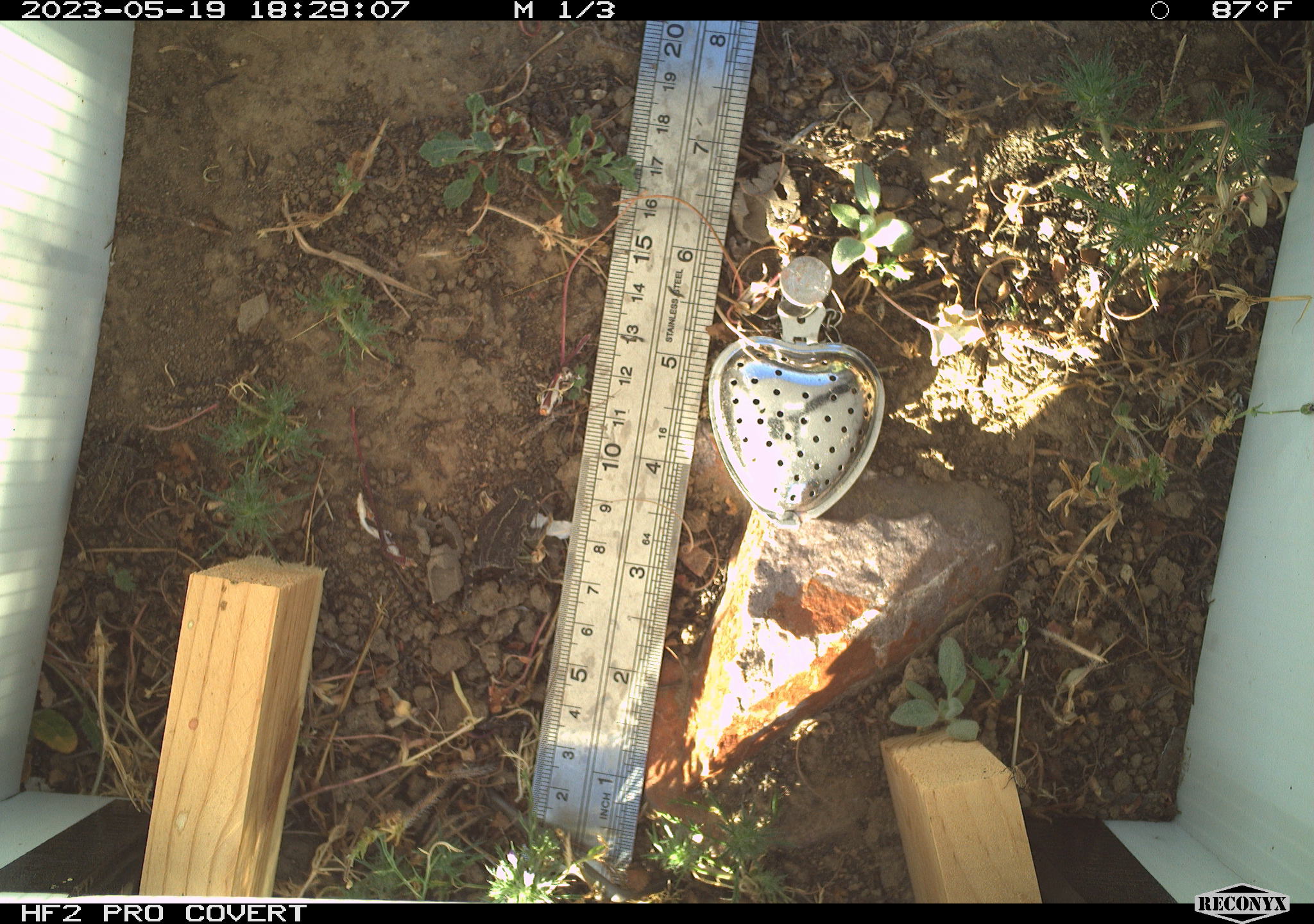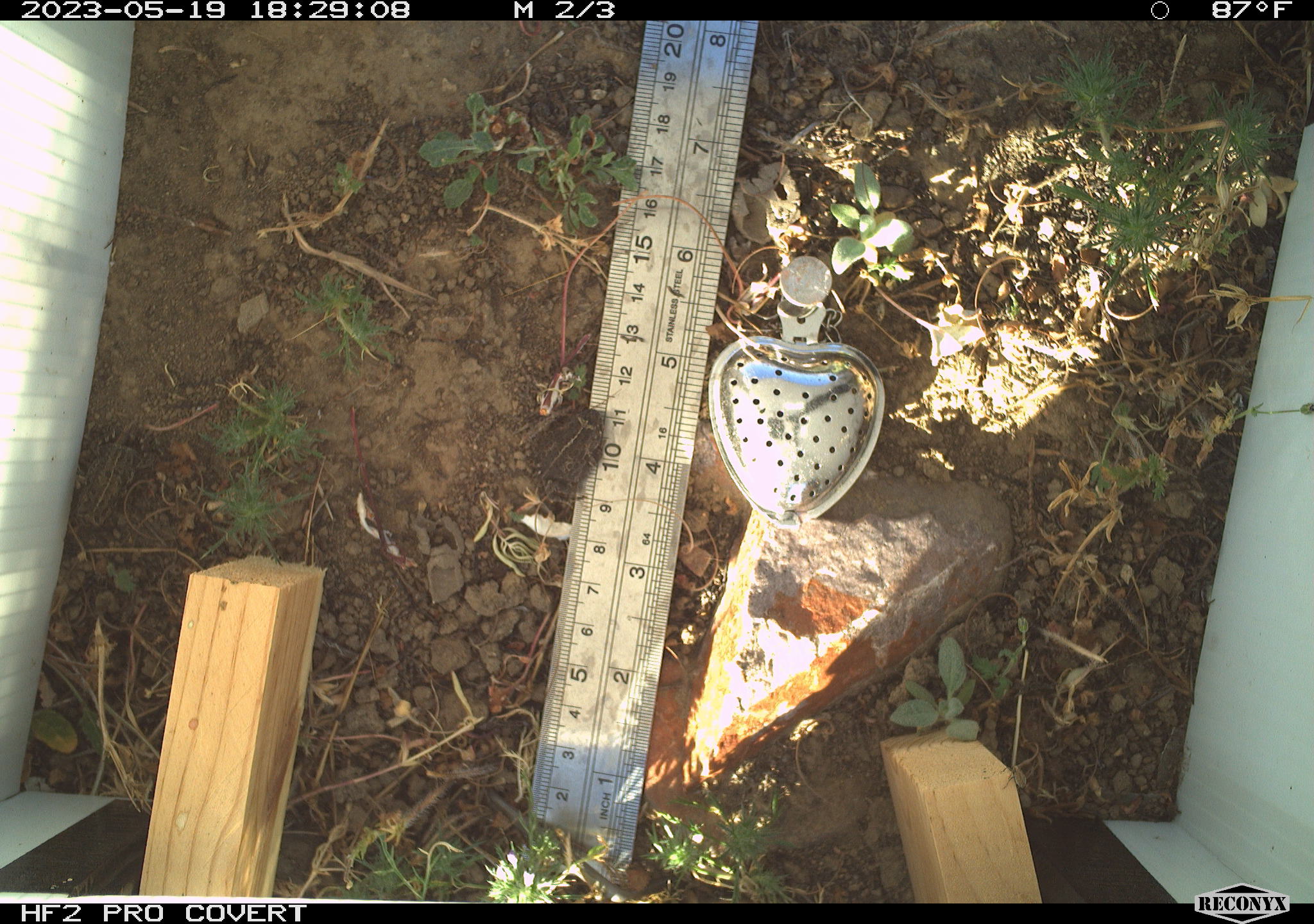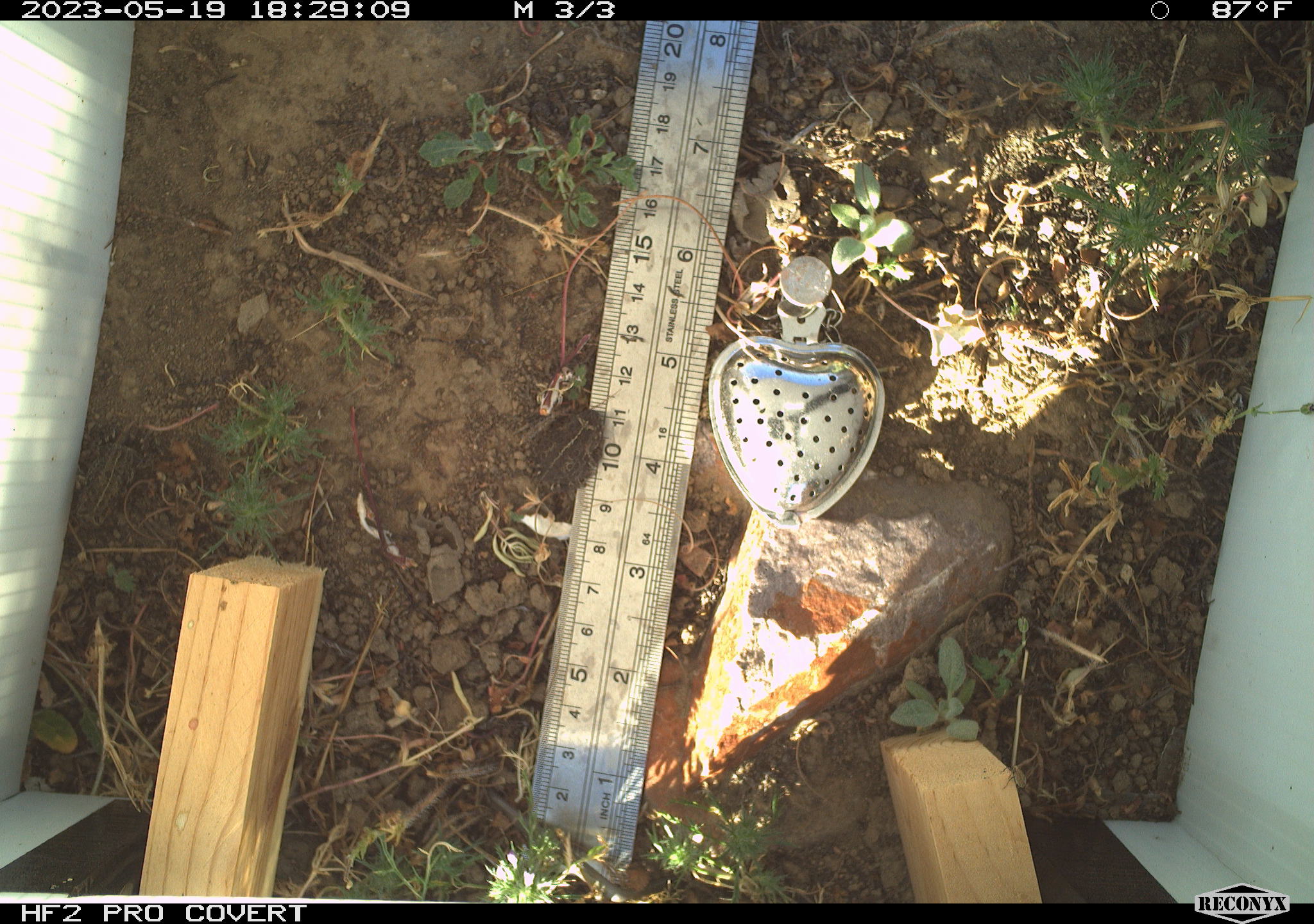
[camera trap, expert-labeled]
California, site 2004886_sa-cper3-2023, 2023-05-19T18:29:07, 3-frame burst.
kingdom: Animalia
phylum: Chordata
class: Amphibia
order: Anura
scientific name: Anura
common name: frogs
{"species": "frogs (Anura)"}